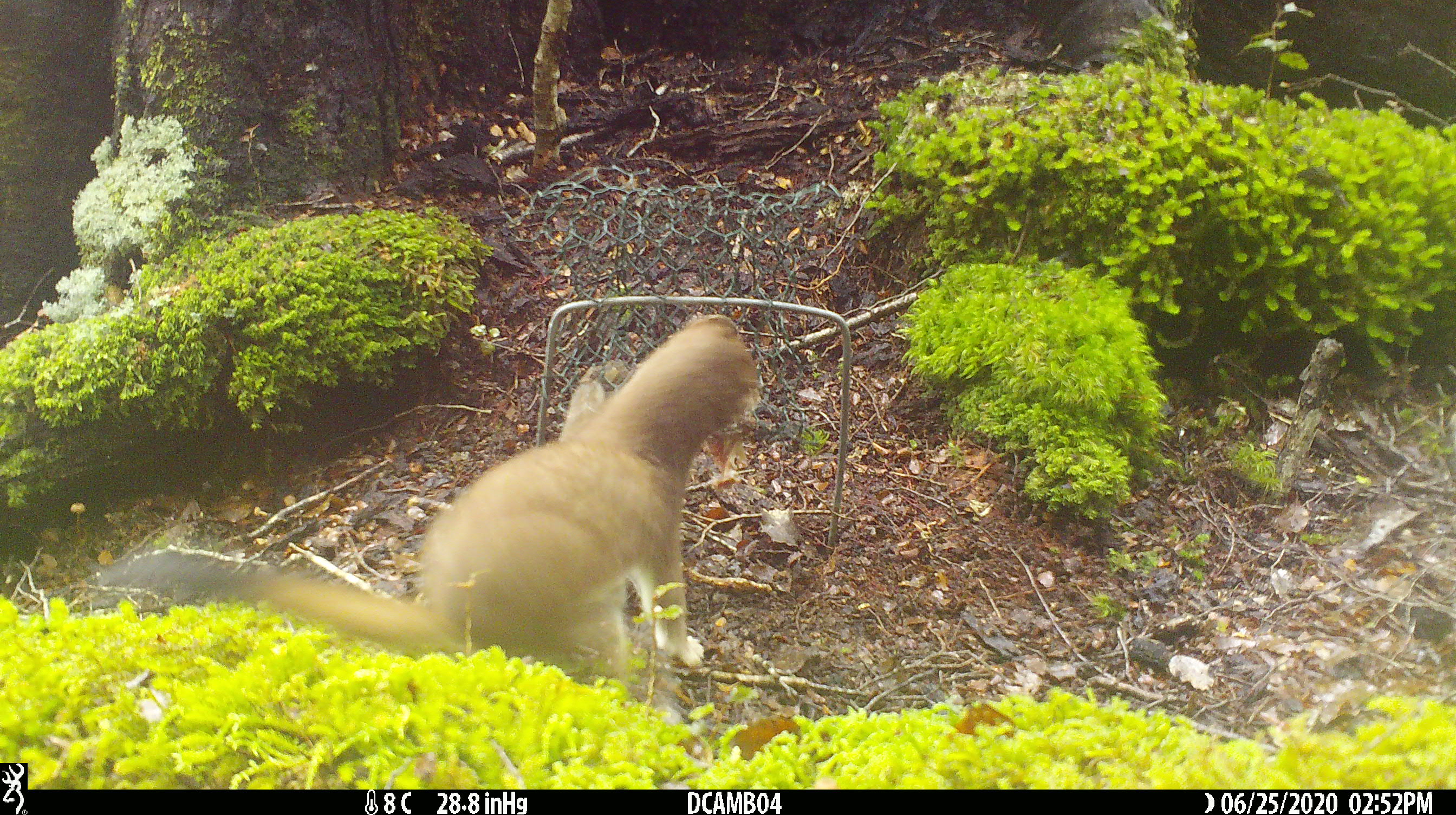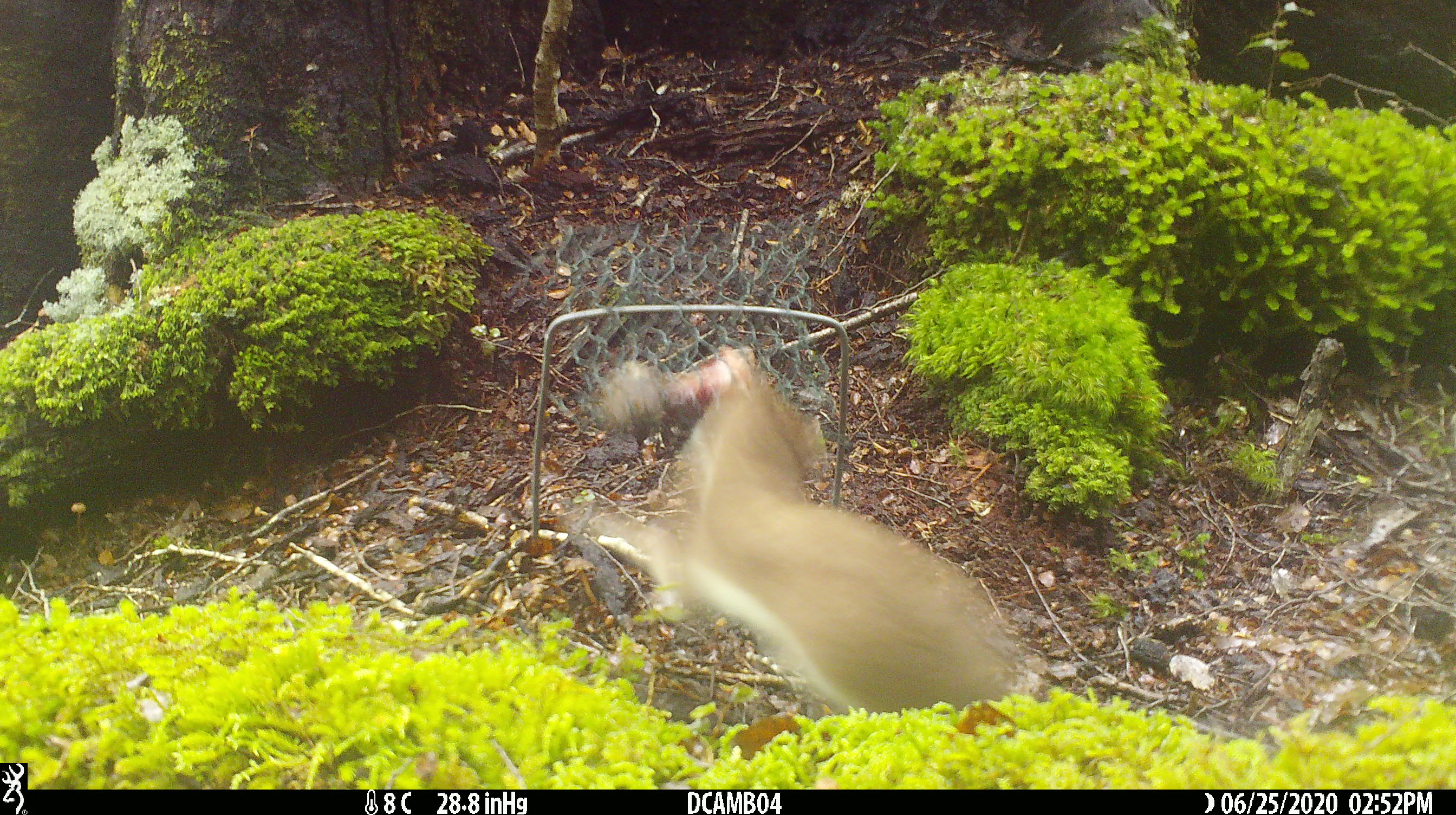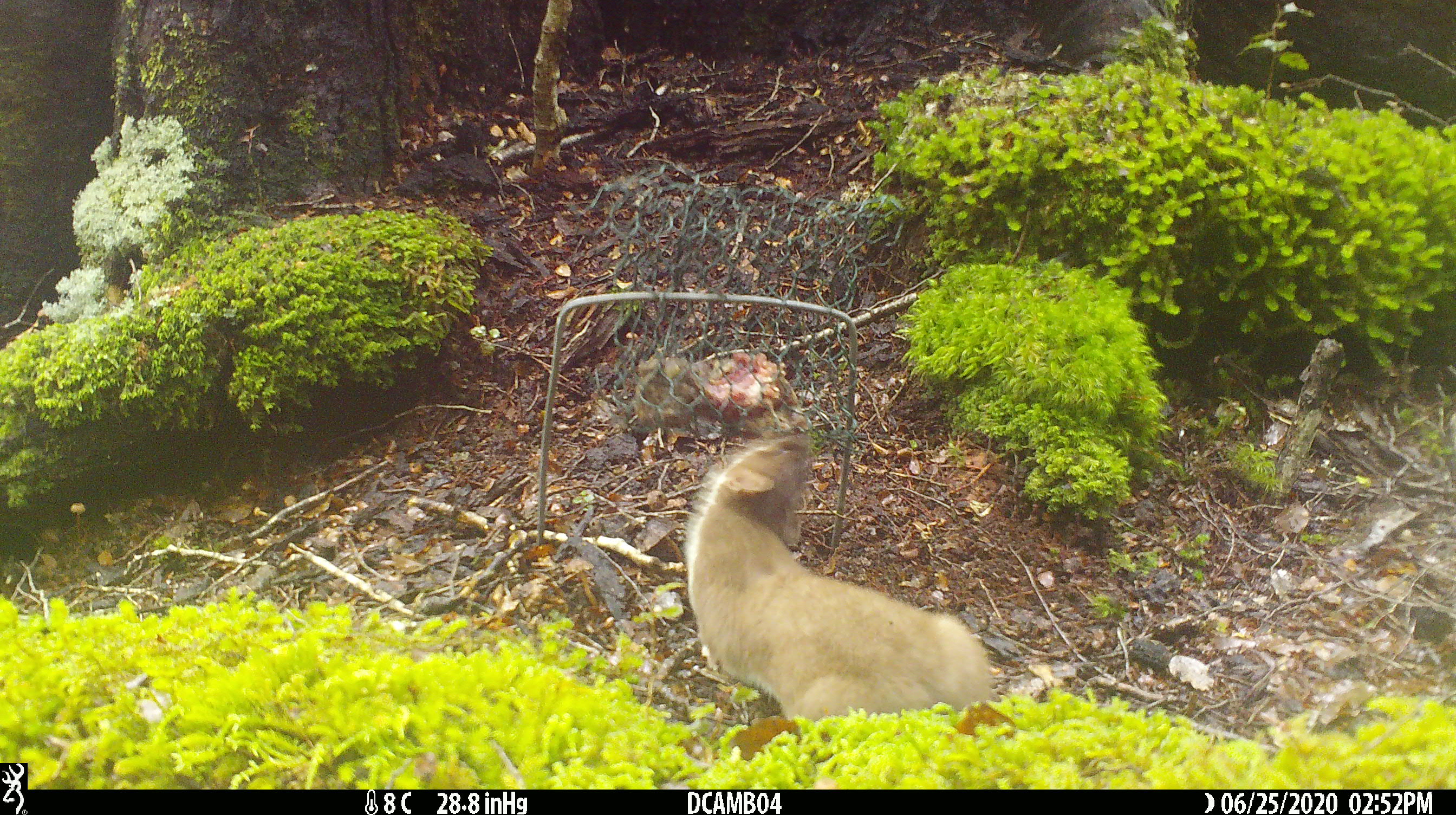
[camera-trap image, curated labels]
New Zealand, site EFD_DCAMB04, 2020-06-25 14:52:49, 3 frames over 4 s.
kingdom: Animalia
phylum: Chordata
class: Mammalia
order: Carnivora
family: Mustelidae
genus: Mustela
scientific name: Mustela erminea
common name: stoat